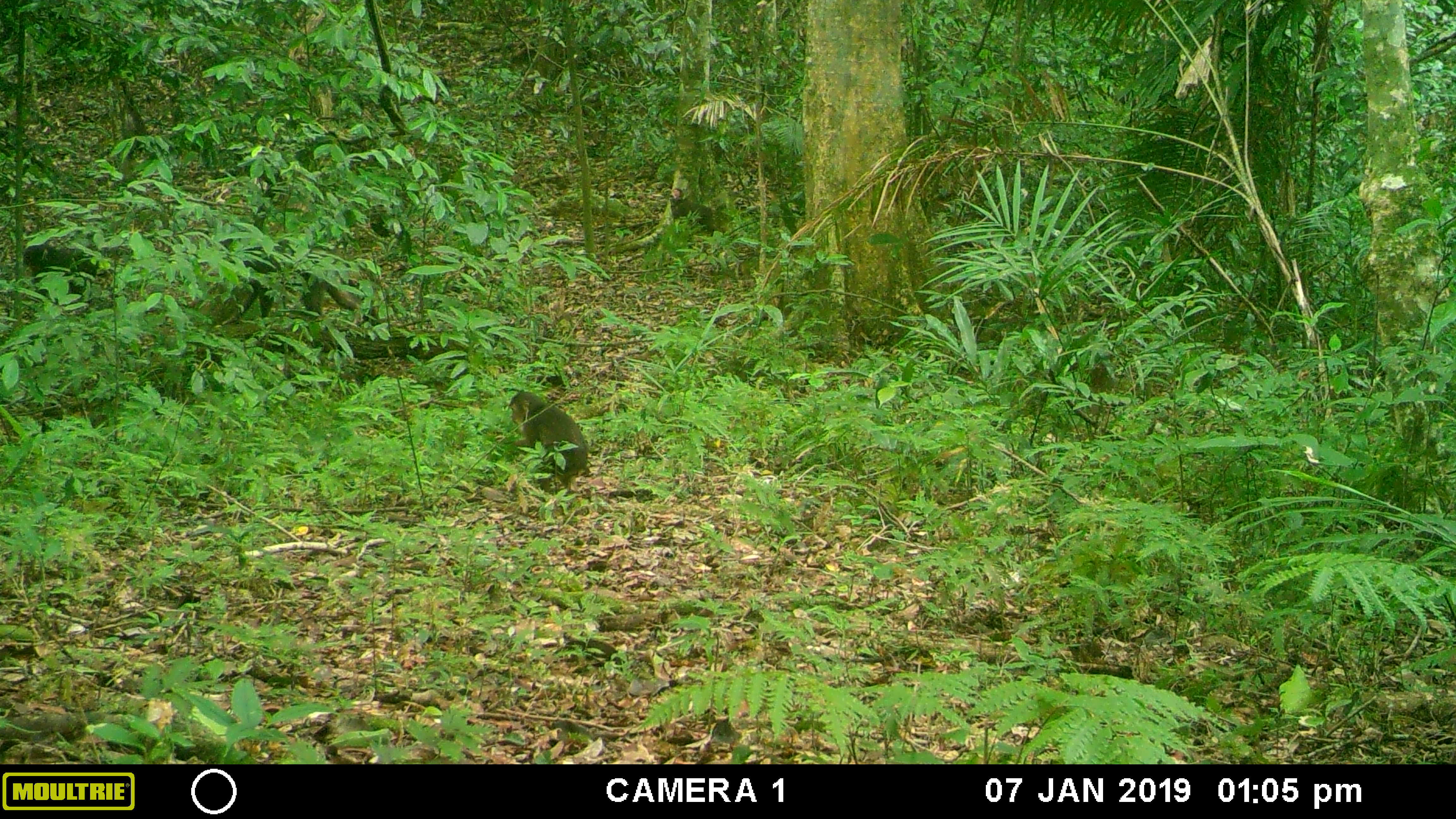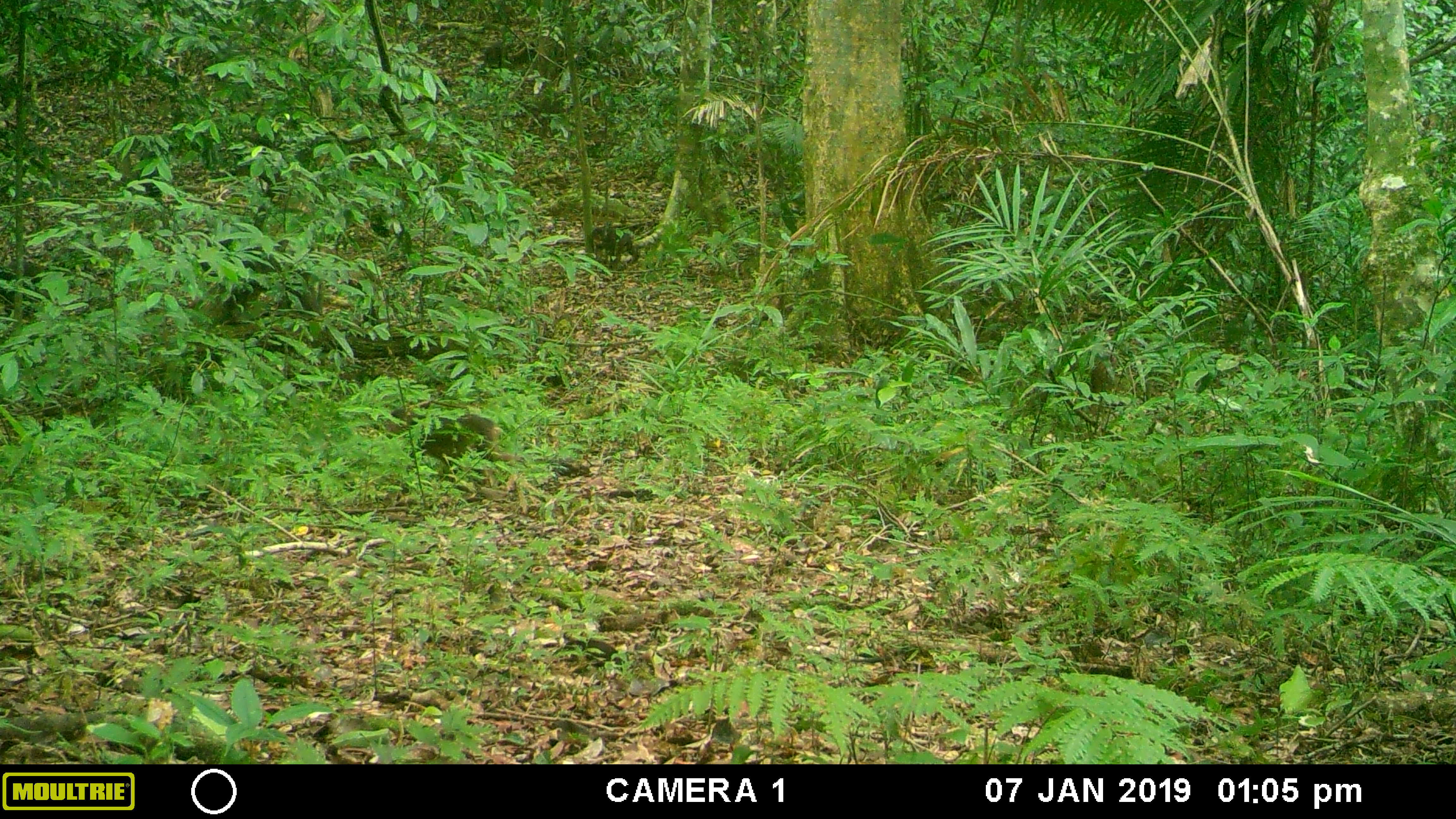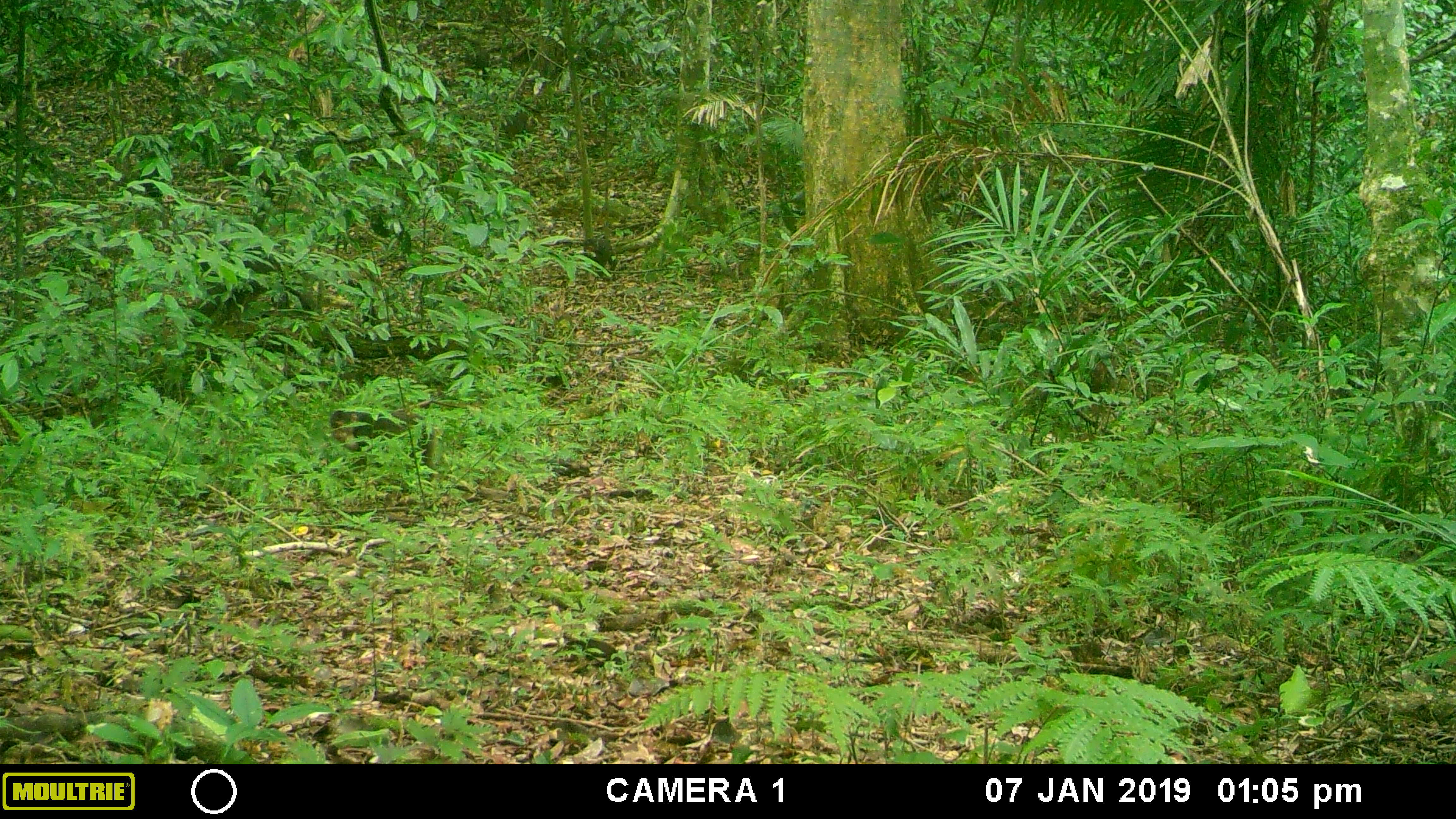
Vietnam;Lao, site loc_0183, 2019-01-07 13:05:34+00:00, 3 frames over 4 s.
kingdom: Animalia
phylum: Chordata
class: Mammalia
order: Primates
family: Cercopithecidae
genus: Macaca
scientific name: Macaca arctoides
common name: stump-tailed macaque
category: stump tailed macaque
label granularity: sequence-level